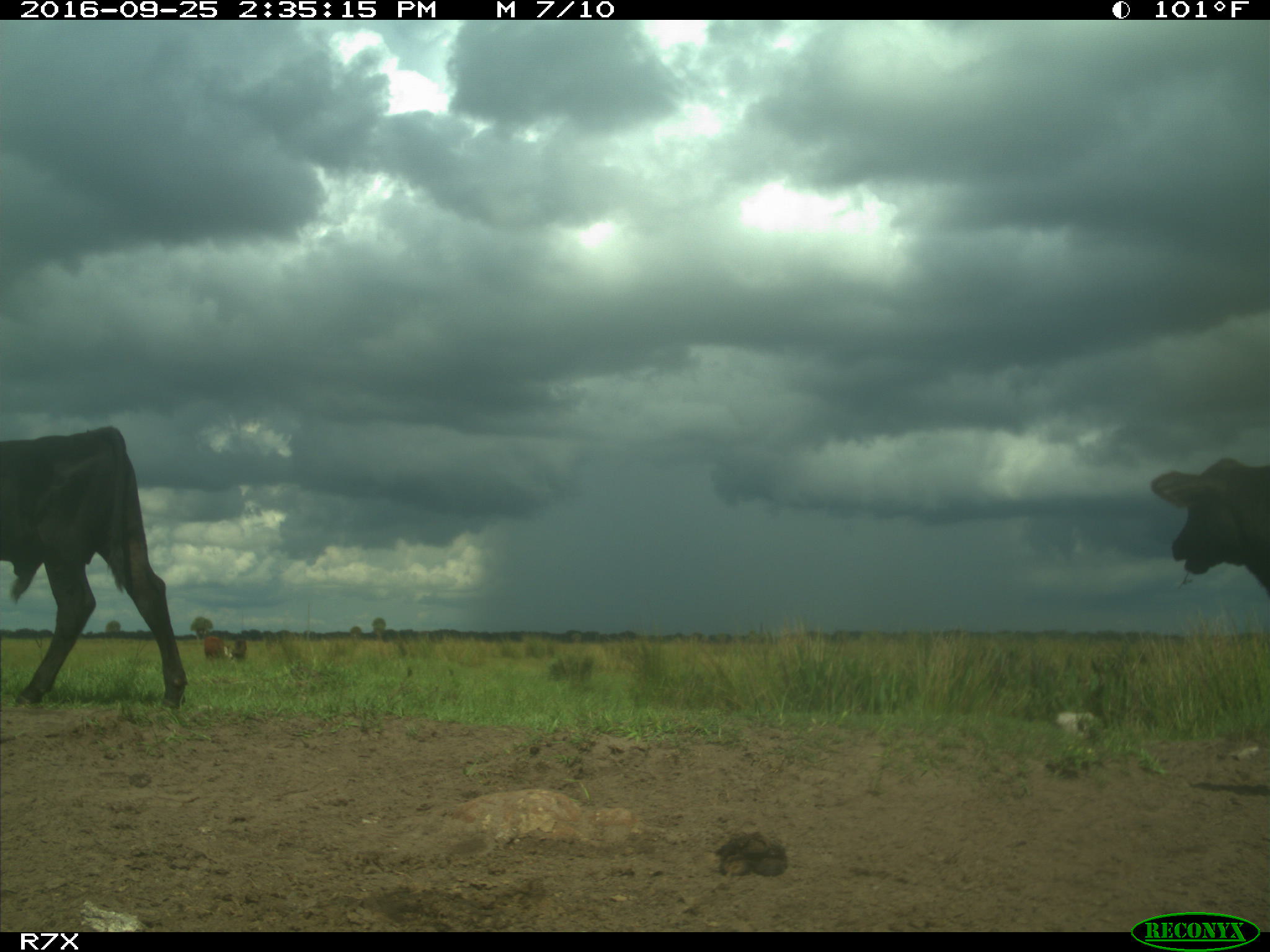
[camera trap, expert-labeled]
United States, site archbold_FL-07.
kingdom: Animalia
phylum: Chordata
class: Mammalia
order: Artiodactyla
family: Bovidae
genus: Bos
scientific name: Bos taurus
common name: domestic cow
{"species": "Bos taurus (domestic cow)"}